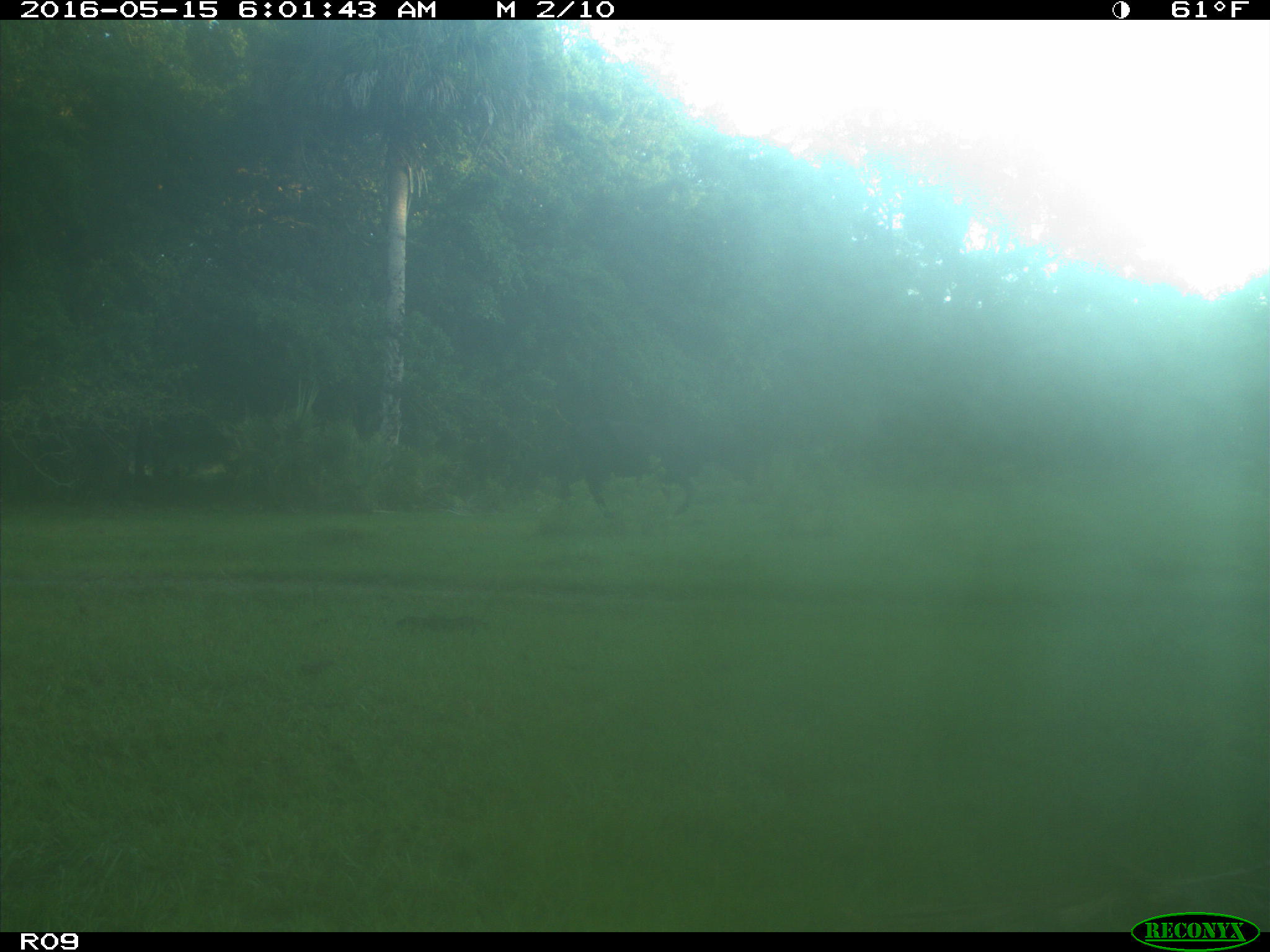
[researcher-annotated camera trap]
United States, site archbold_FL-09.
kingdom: Animalia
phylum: Chordata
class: Mammalia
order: Artiodactyla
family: Bovidae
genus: Bos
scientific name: Bos taurus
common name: domestic cow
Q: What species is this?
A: Bos taurus (domestic cow).